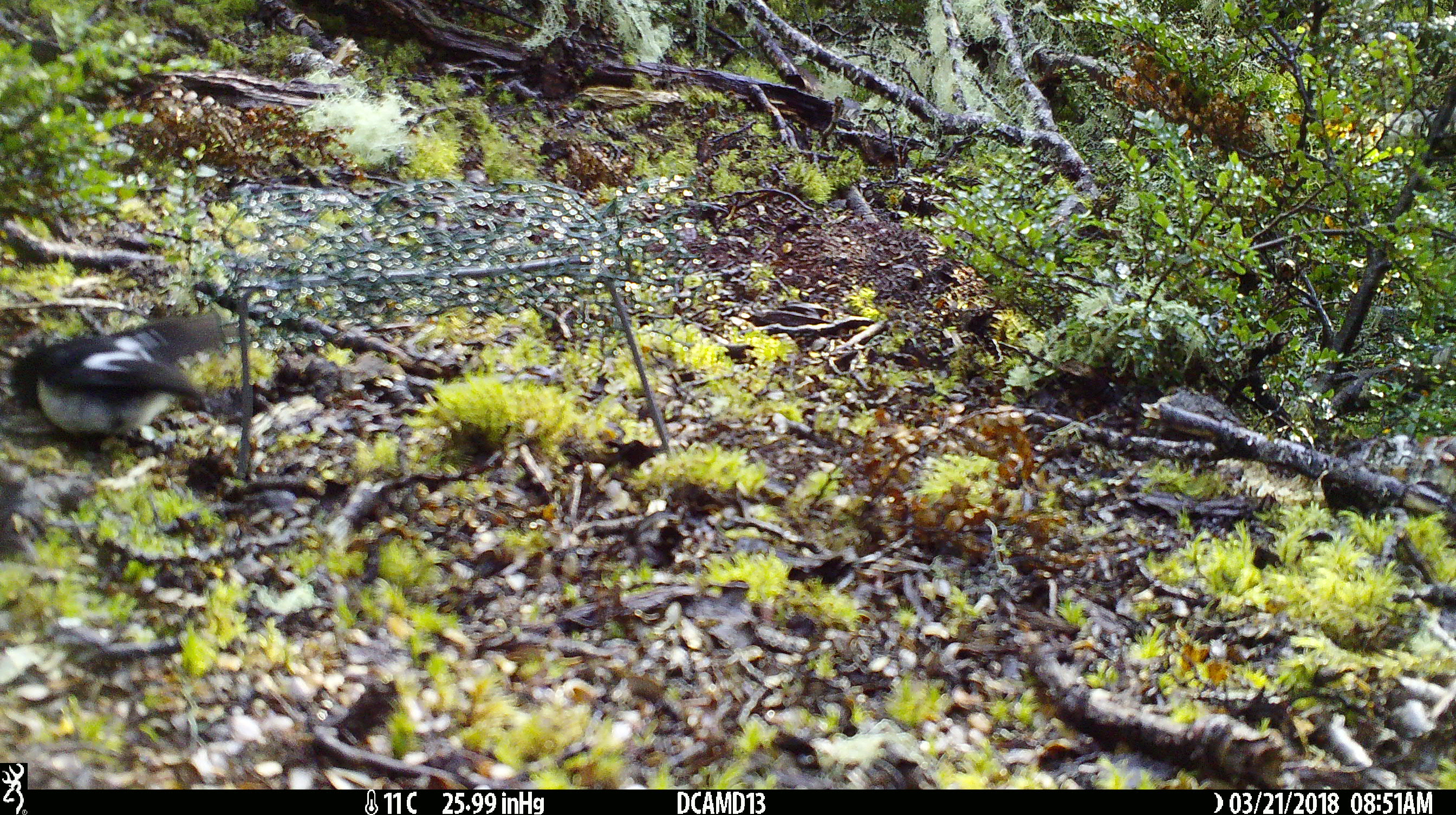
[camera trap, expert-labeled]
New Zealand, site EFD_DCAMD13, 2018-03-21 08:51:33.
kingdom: Animalia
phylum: Chordata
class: Aves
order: Passeriformes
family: Petroicidae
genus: Petroica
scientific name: Petroica macrocephala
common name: tomtit